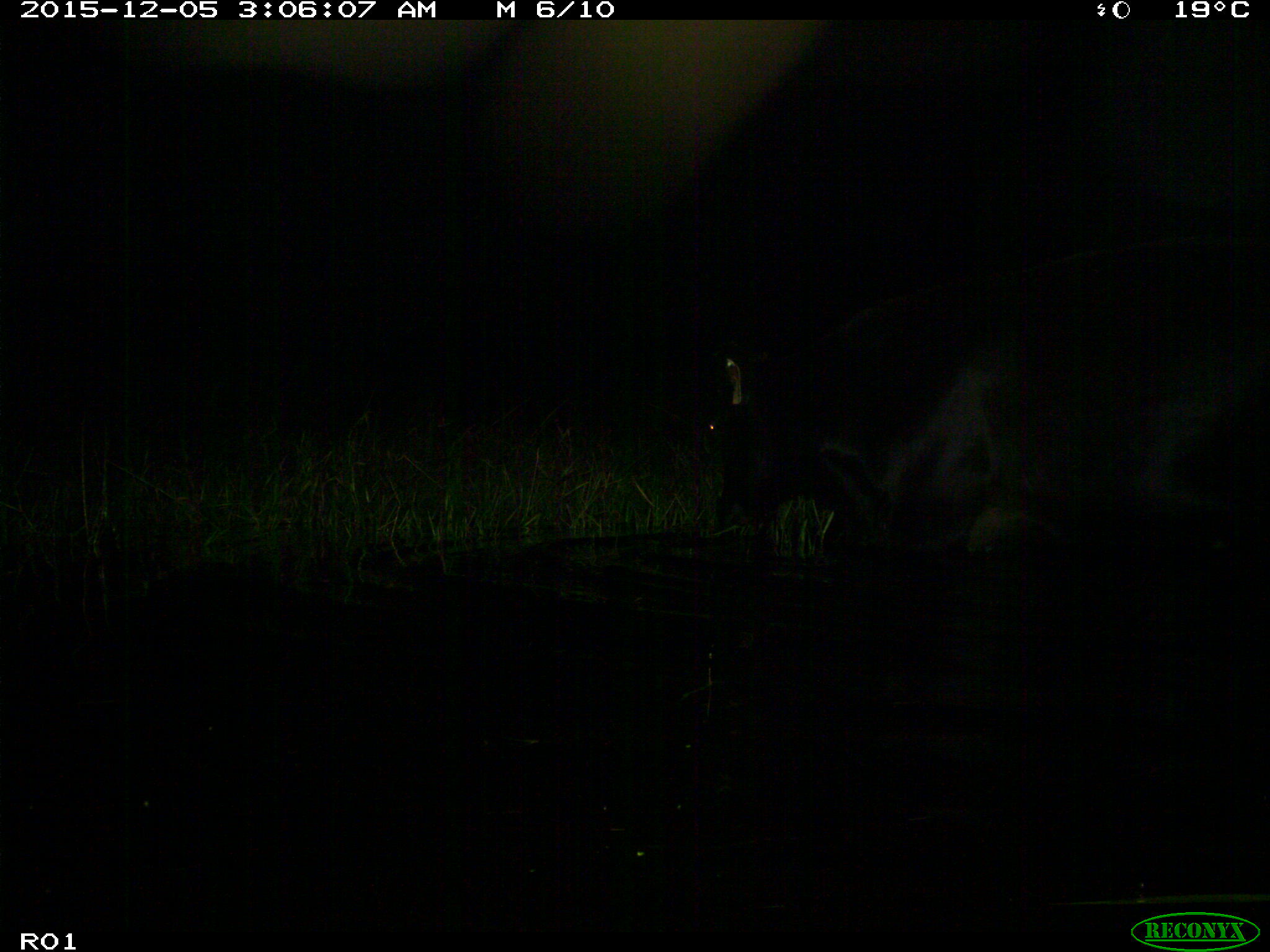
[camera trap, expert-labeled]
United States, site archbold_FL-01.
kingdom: Animalia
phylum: Chordata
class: Mammalia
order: Artiodactyla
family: Bovidae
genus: Bos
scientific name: Bos taurus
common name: domestic cow